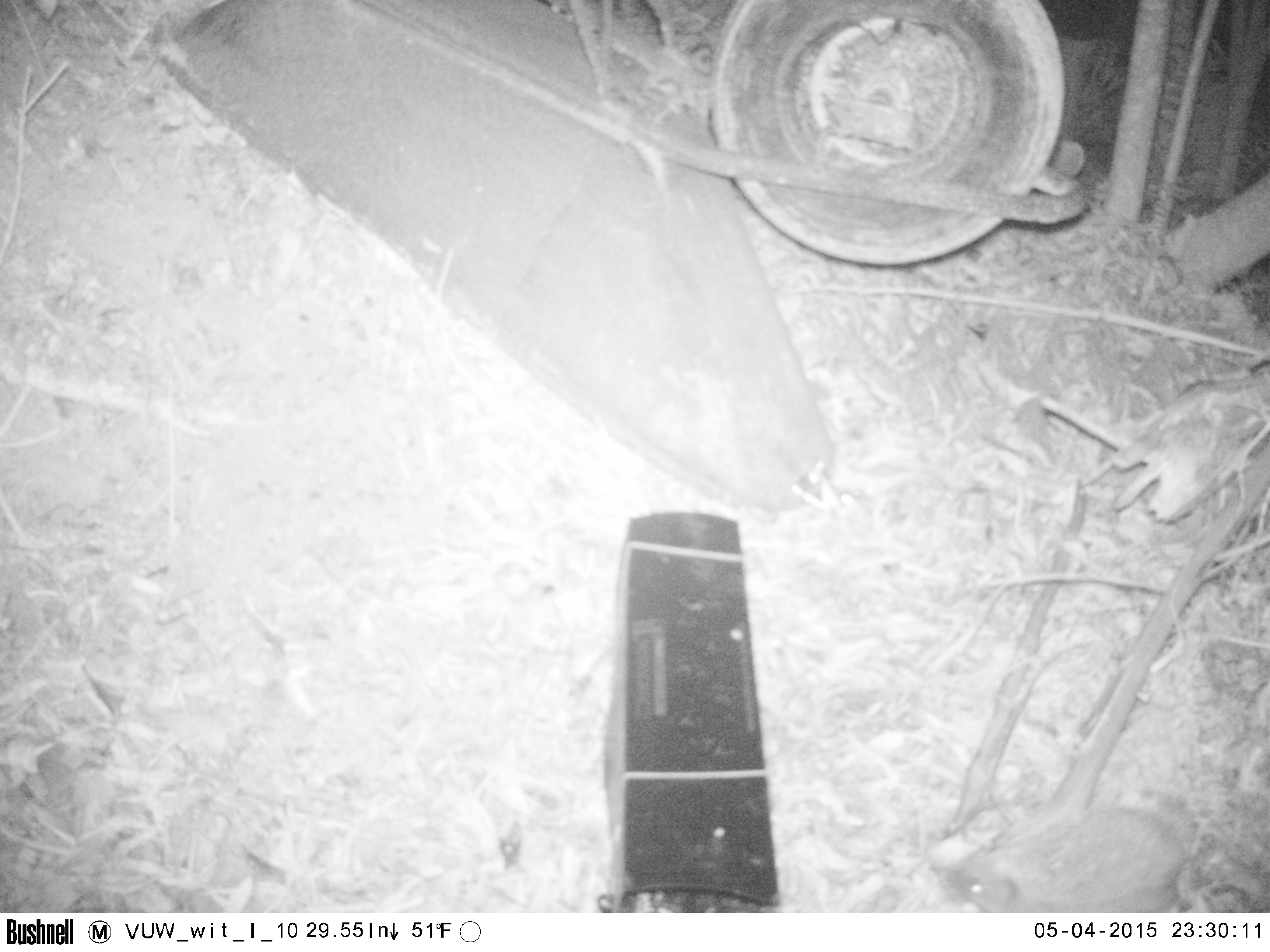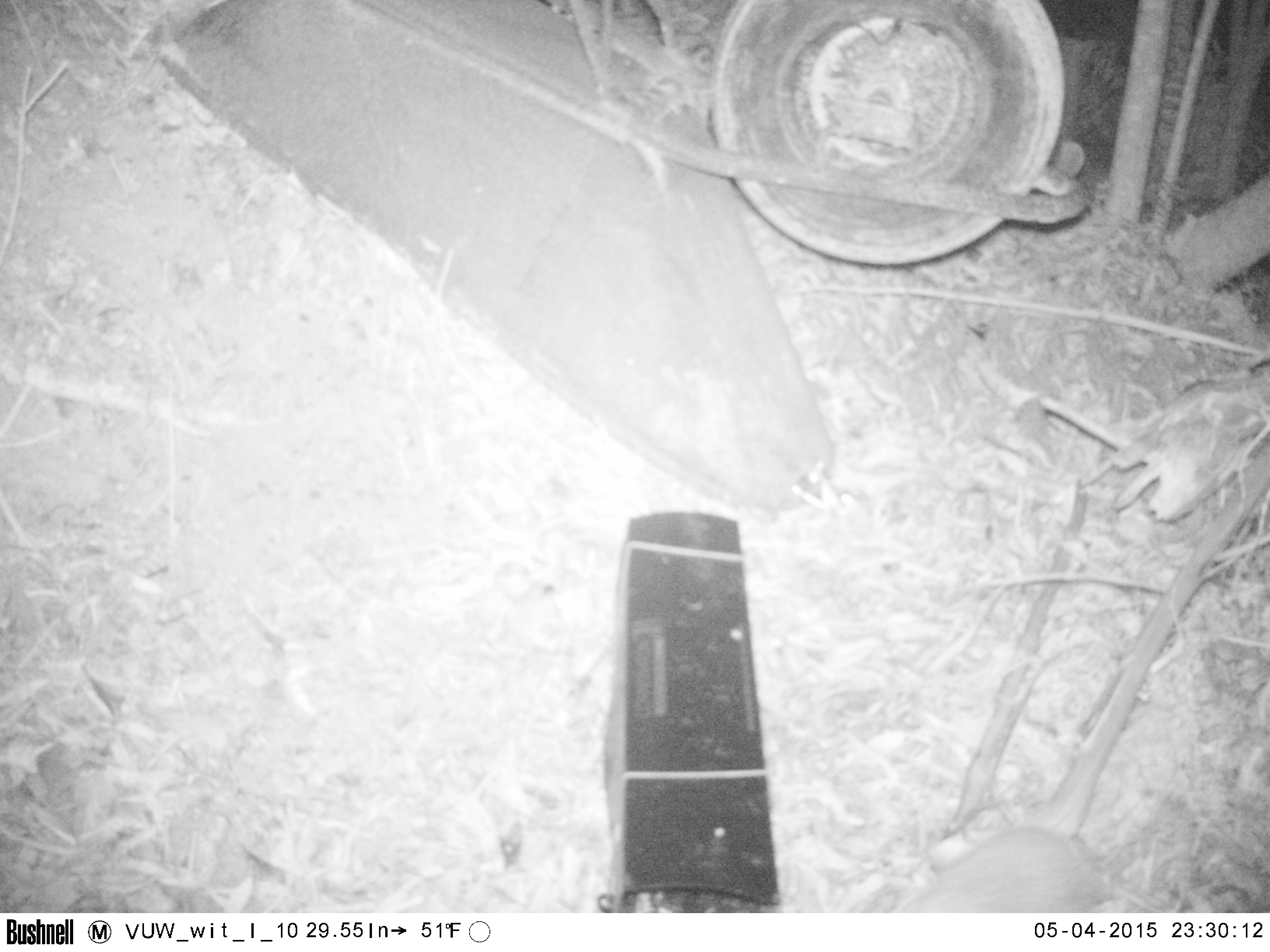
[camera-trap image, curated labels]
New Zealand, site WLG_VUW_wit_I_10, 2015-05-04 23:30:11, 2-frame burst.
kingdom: Animalia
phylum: Chordata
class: Mammalia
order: Eulipotyphla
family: Erinaceidae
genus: Erinaceus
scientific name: Erinaceus europaeus europaeus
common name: european hedgehog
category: hedgehog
Hedgehog (european hedgehog) (Erinaceus europaeus europaeus).